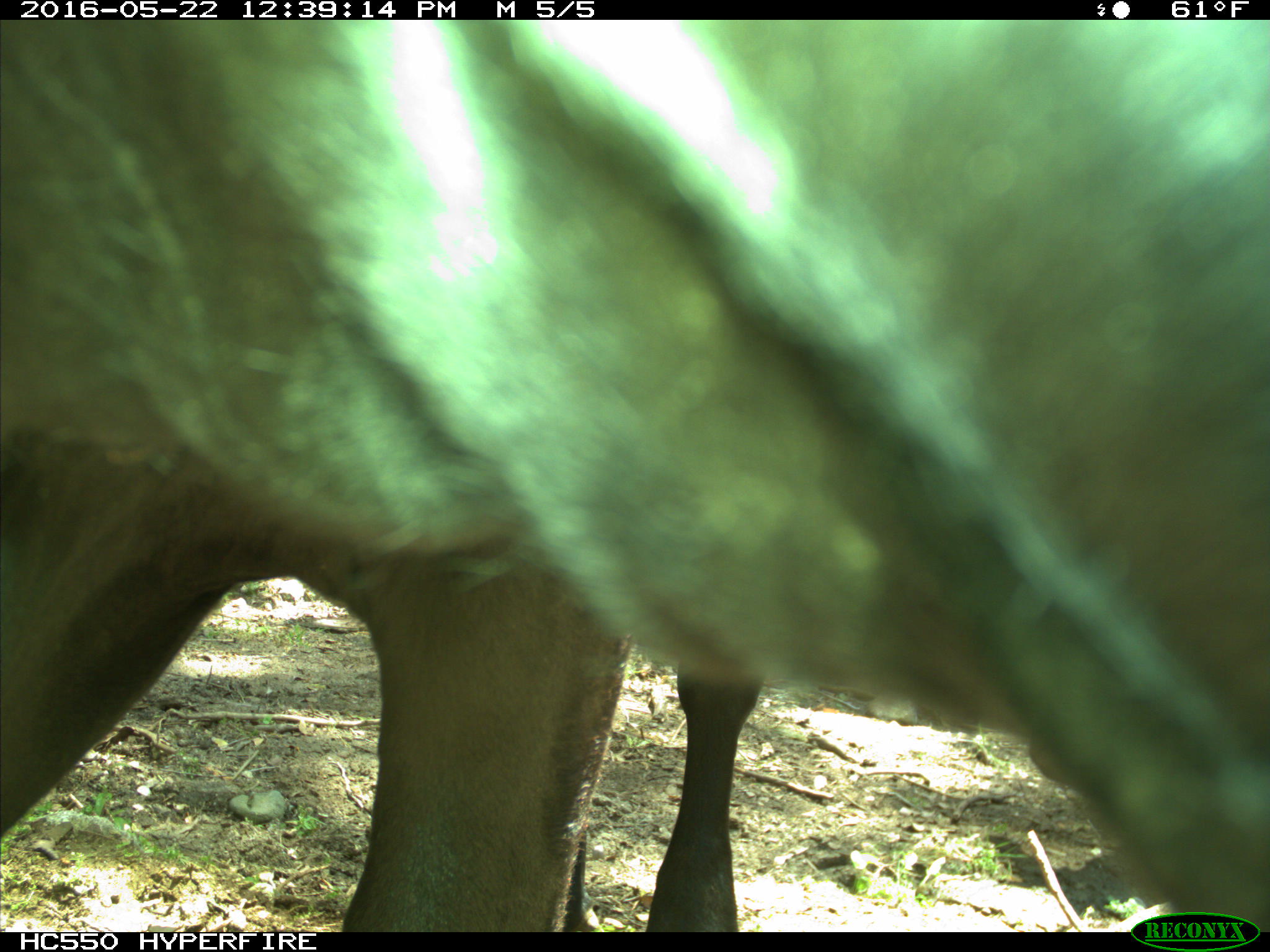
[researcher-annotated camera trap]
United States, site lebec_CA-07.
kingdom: Animalia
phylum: Chordata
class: Mammalia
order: Artiodactyla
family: Bovidae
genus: Bos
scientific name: Bos taurus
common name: domestic cow